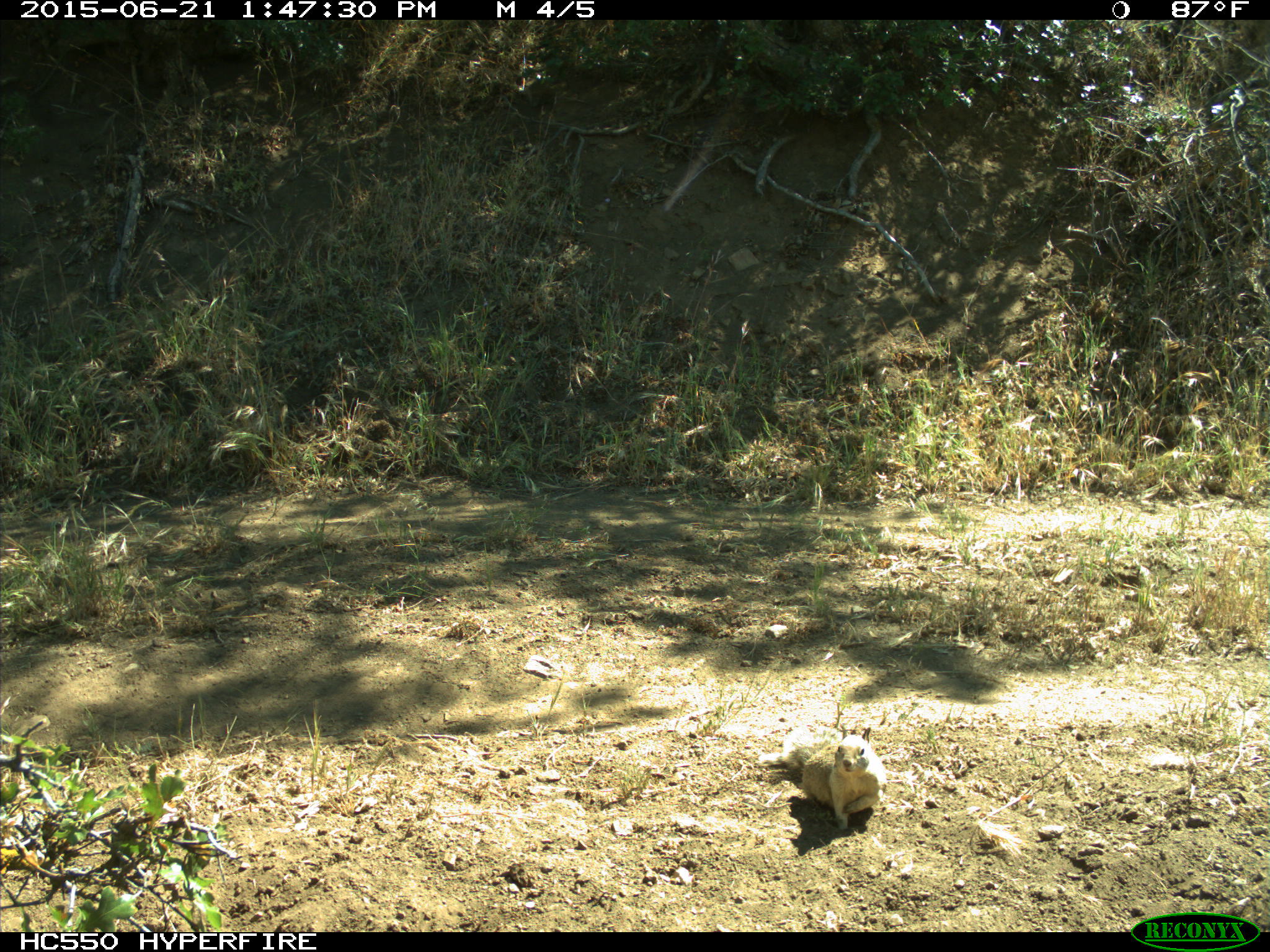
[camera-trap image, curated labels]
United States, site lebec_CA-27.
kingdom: Animalia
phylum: Chordata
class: Mammalia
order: Rodentia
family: Sciuridae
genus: Otospermophilus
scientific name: Otospermophilus beecheyi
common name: california ground squirrel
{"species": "Otospermophilus beecheyi (california ground squirrel)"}